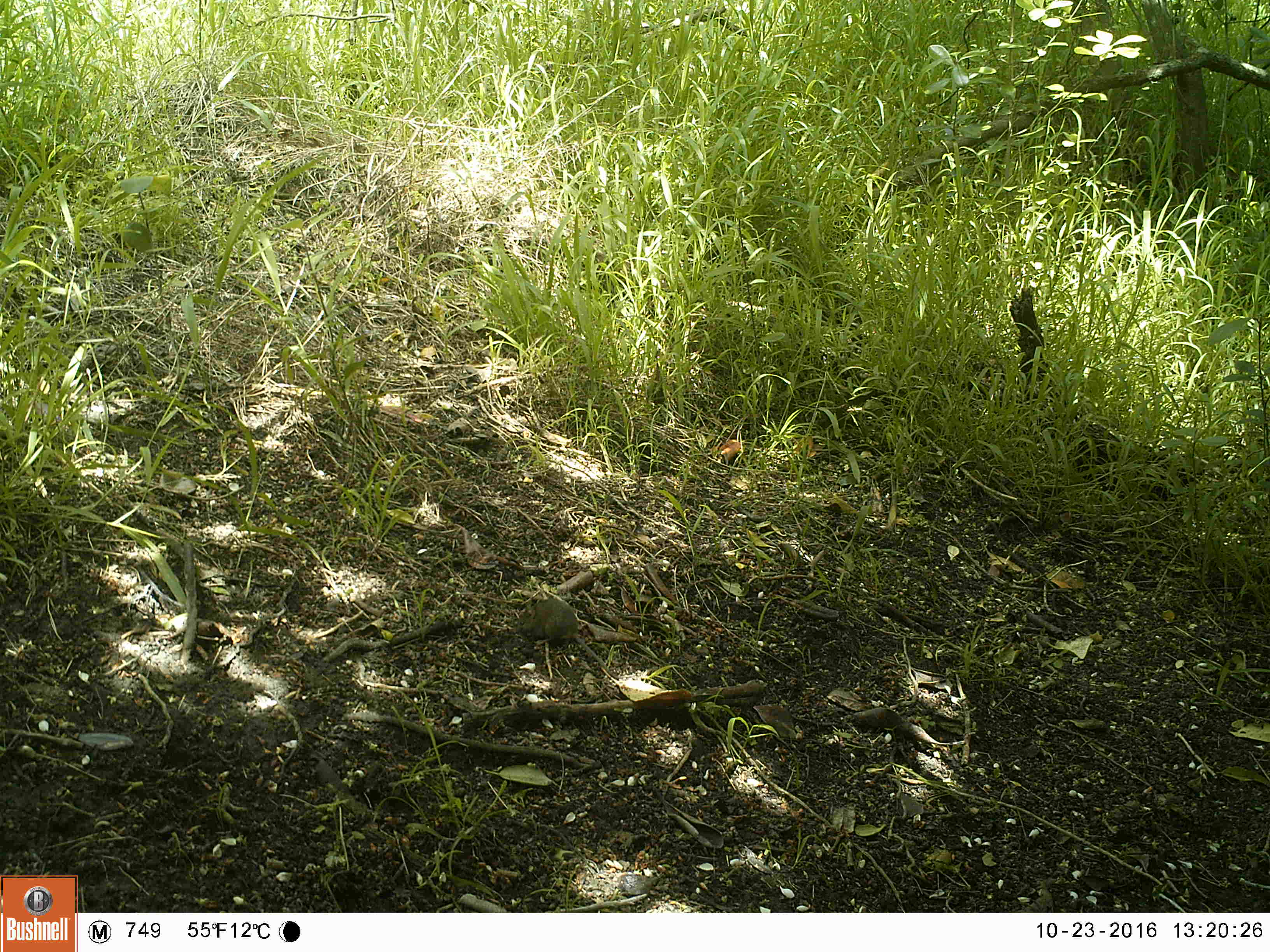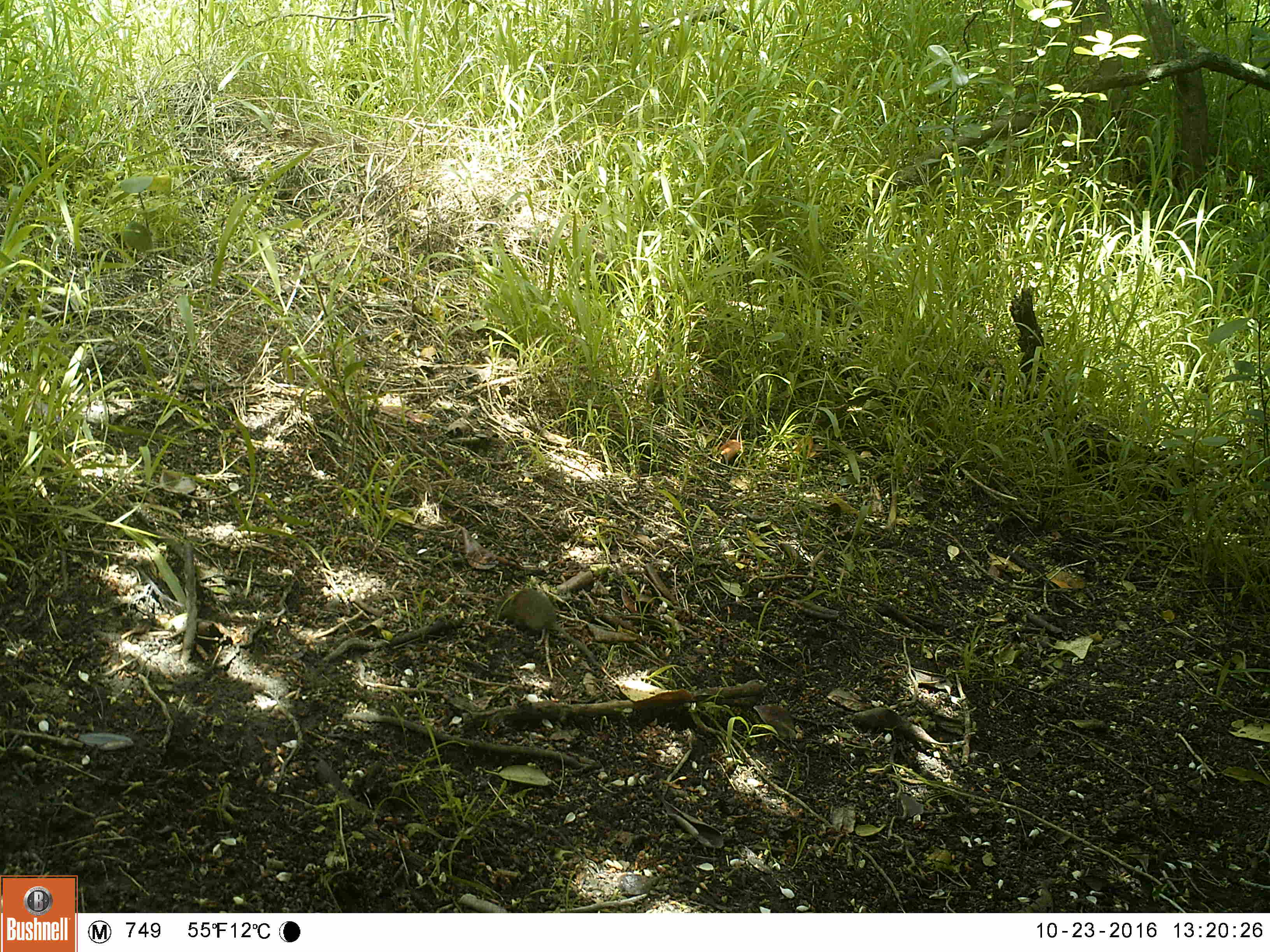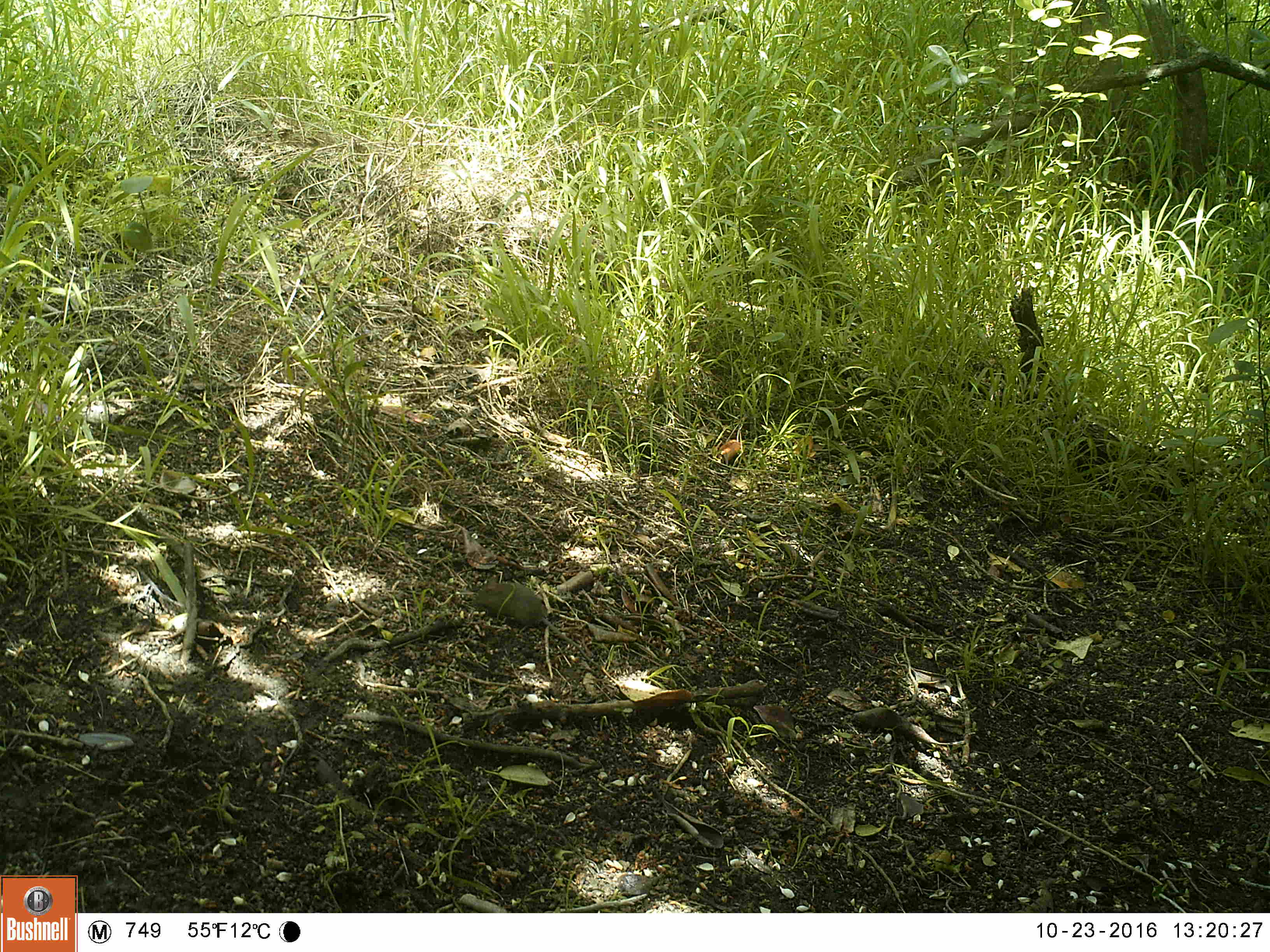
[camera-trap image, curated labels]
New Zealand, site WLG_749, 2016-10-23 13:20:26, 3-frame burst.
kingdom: Animalia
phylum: Chordata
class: Mammalia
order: Rodentia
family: Muridae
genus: Mus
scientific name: Mus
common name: mouse